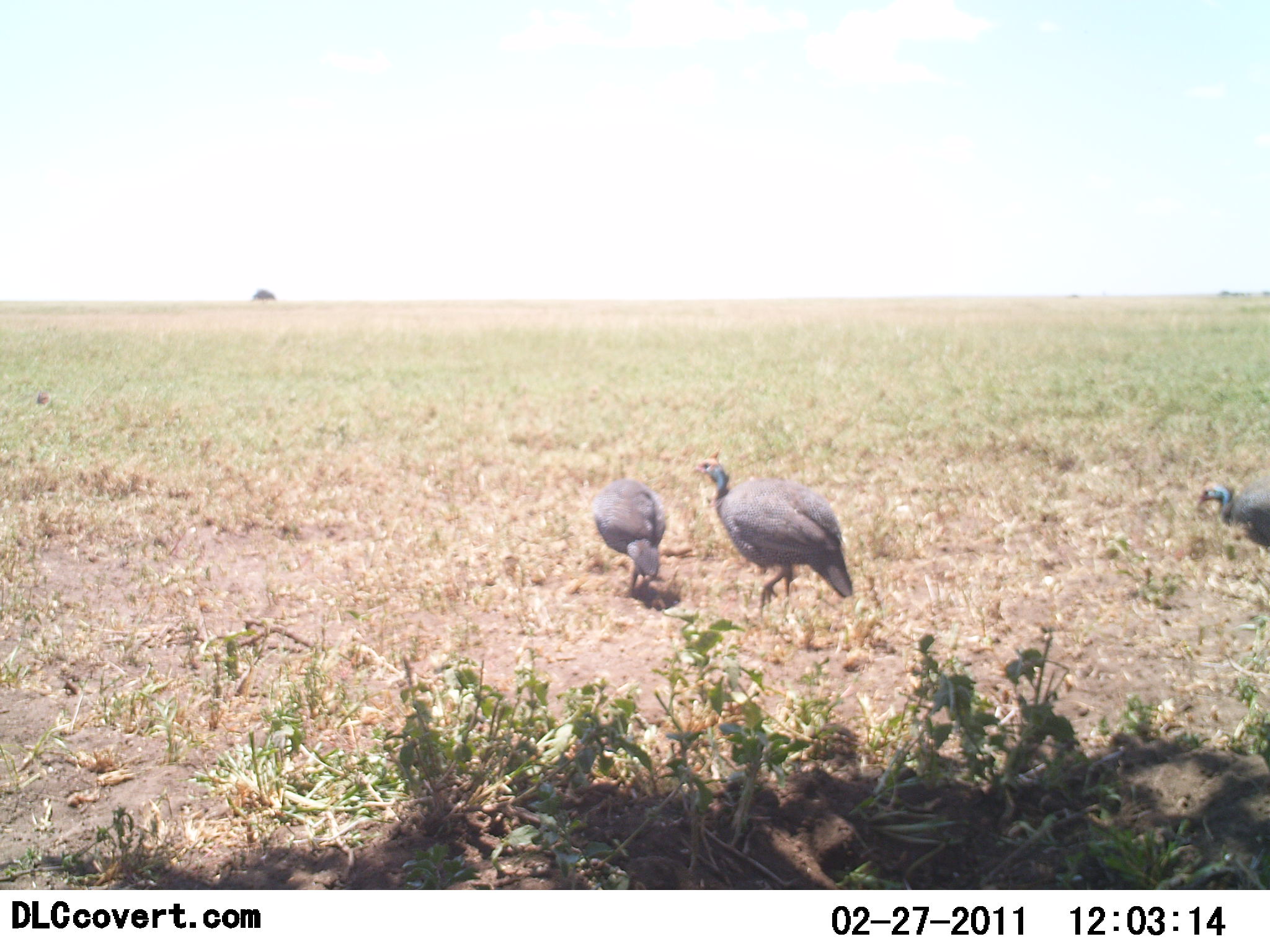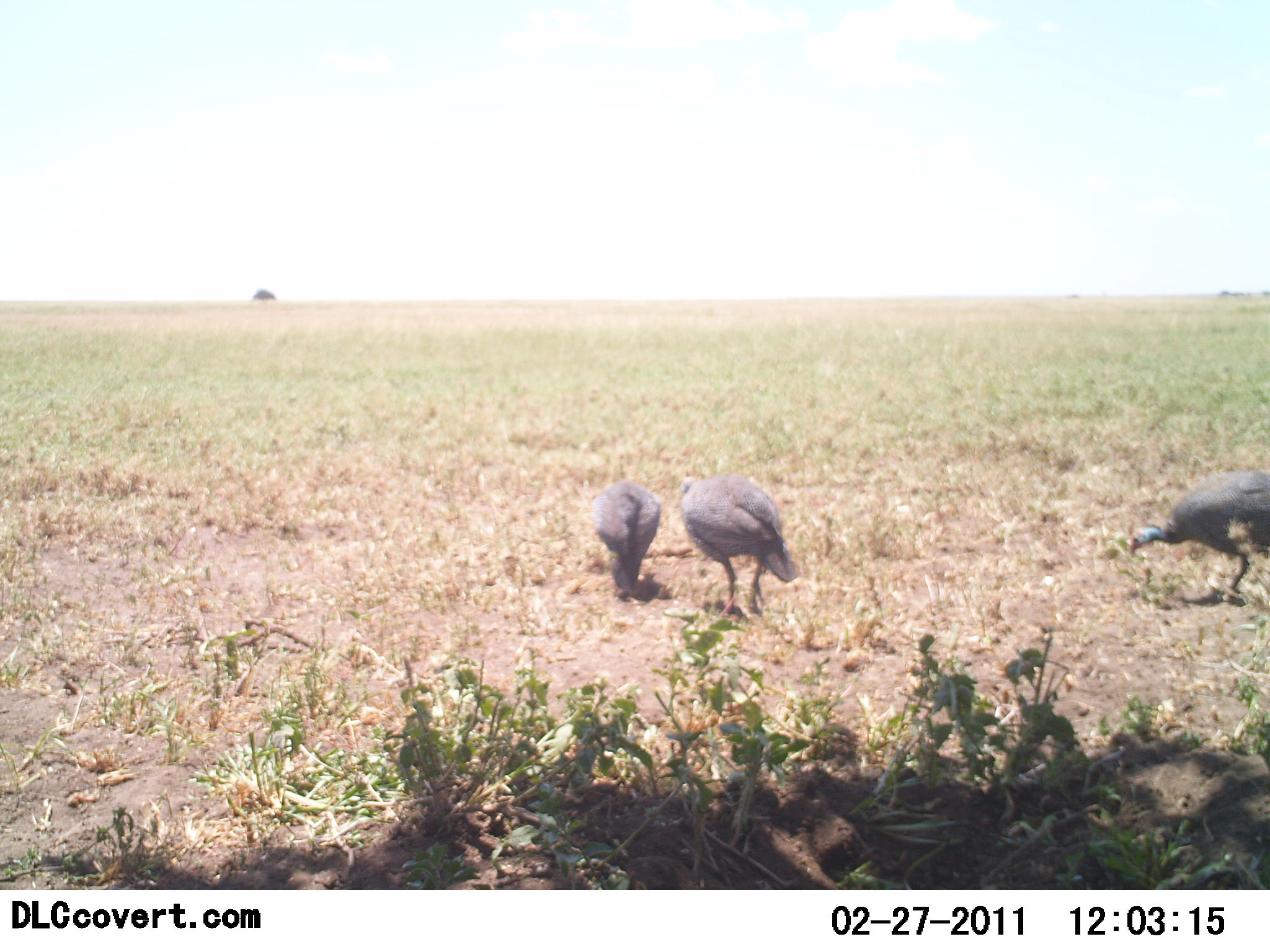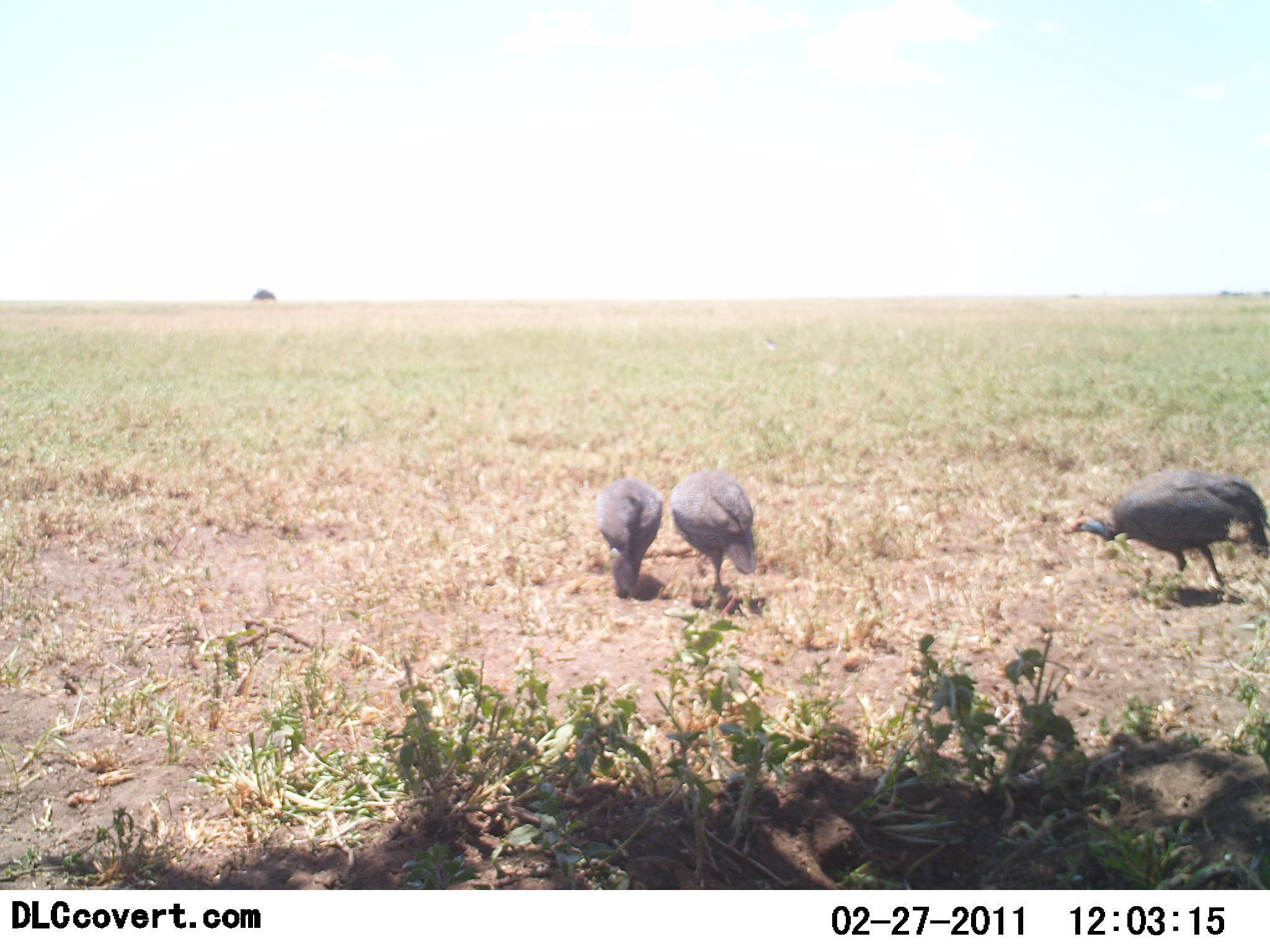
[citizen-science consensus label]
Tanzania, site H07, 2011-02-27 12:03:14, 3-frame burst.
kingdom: Animalia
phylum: Chordata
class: Aves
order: Galliformes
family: Numididae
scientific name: Numididae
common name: guinea fowl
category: guineafowl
Guineafowl (guinea fowl) (Numididae), count 3. Behavior (volunteer vote fractions): standing 8%, resting 0%, moving 50%, interacting 0%. Young present (vote fraction): 0%. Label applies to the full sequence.